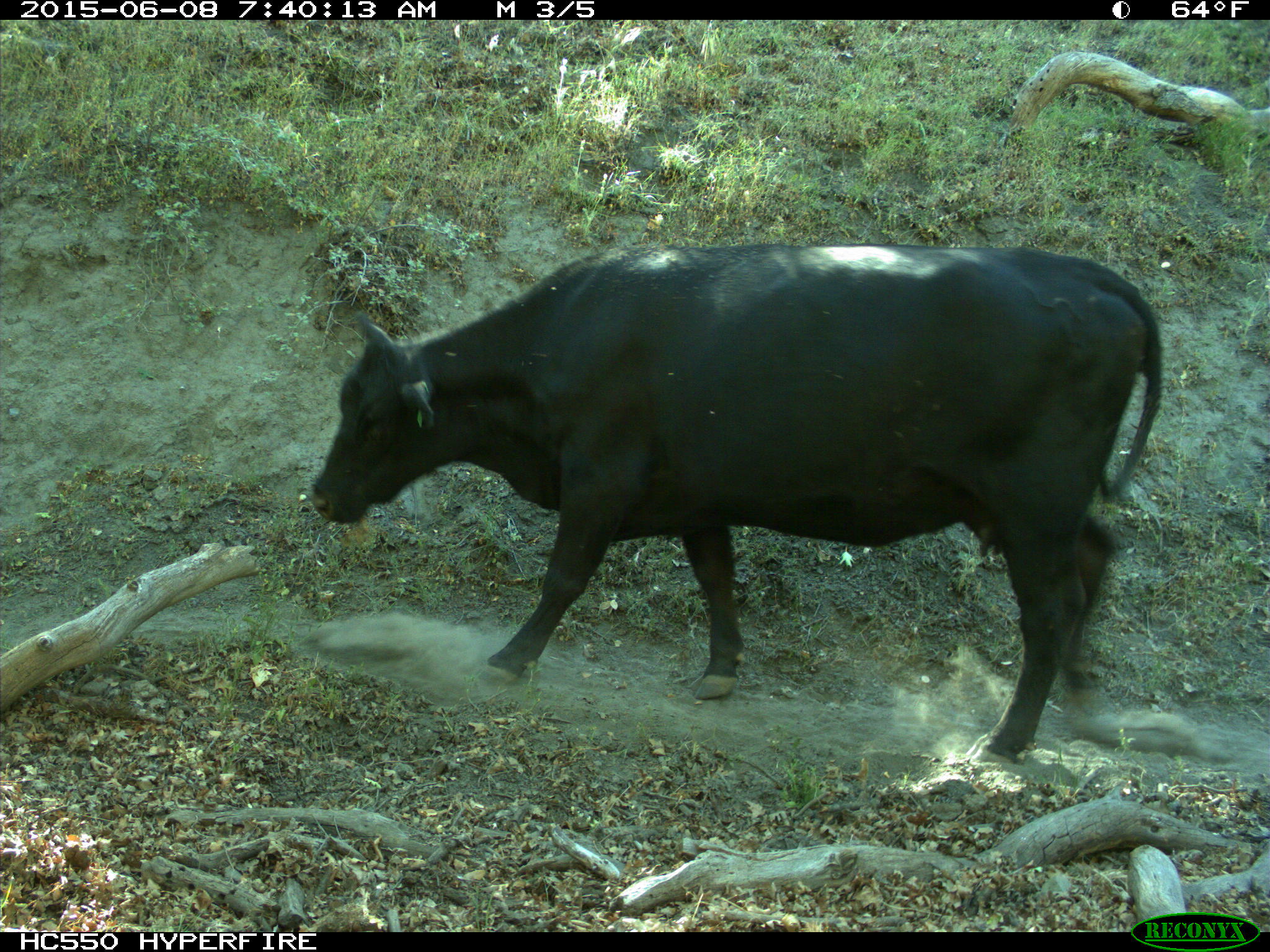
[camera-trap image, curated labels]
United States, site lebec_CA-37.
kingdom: Animalia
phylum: Chordata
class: Mammalia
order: Artiodactyla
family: Bovidae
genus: Bos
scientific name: Bos taurus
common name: domestic cow